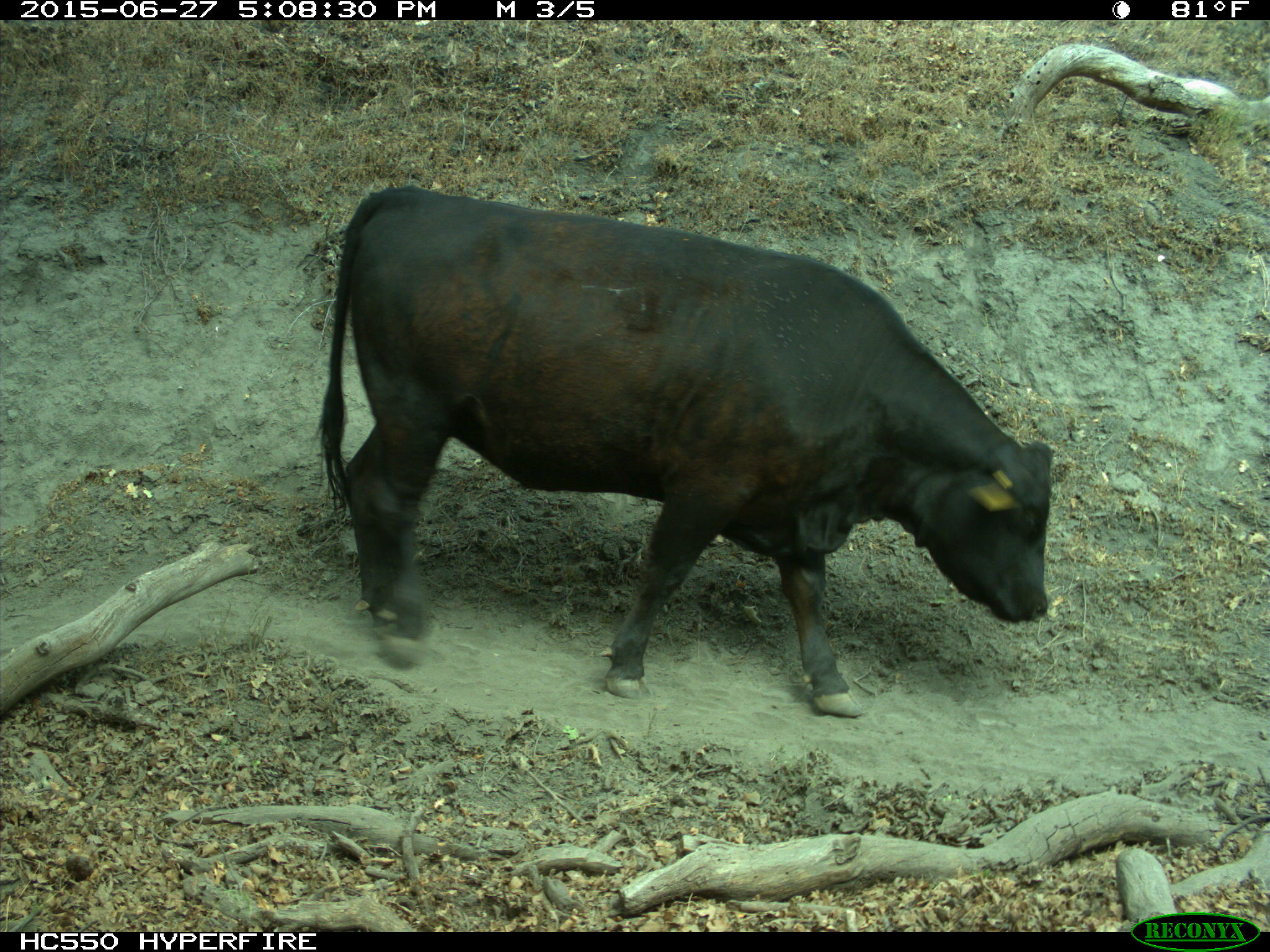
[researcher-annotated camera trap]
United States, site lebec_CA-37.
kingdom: Animalia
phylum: Chordata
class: Mammalia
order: Artiodactyla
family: Bovidae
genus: Bos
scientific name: Bos taurus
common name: domestic cow